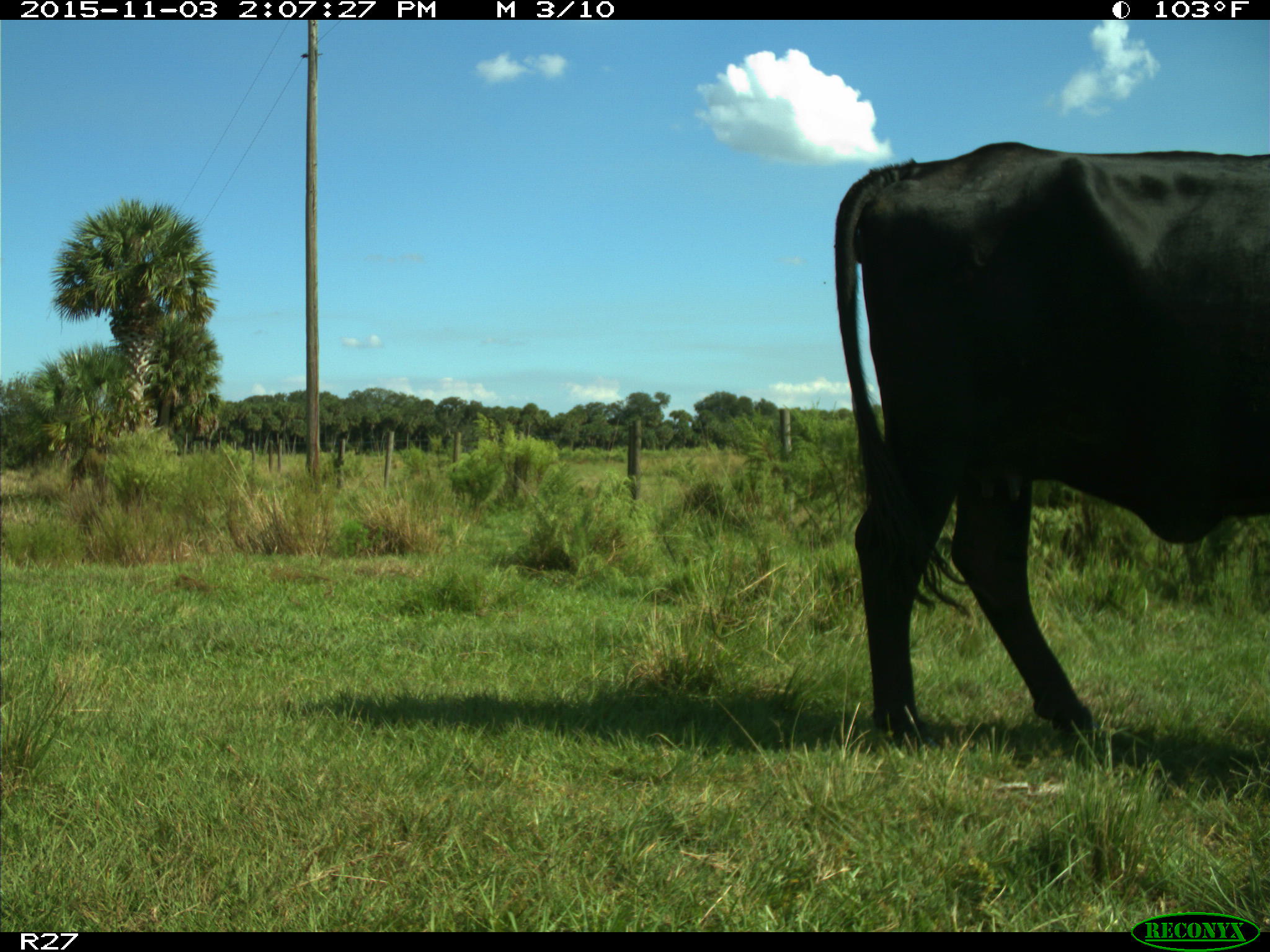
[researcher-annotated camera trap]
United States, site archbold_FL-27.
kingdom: Animalia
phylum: Chordata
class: Mammalia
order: Artiodactyla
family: Bovidae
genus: Bos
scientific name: Bos taurus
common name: domestic cow